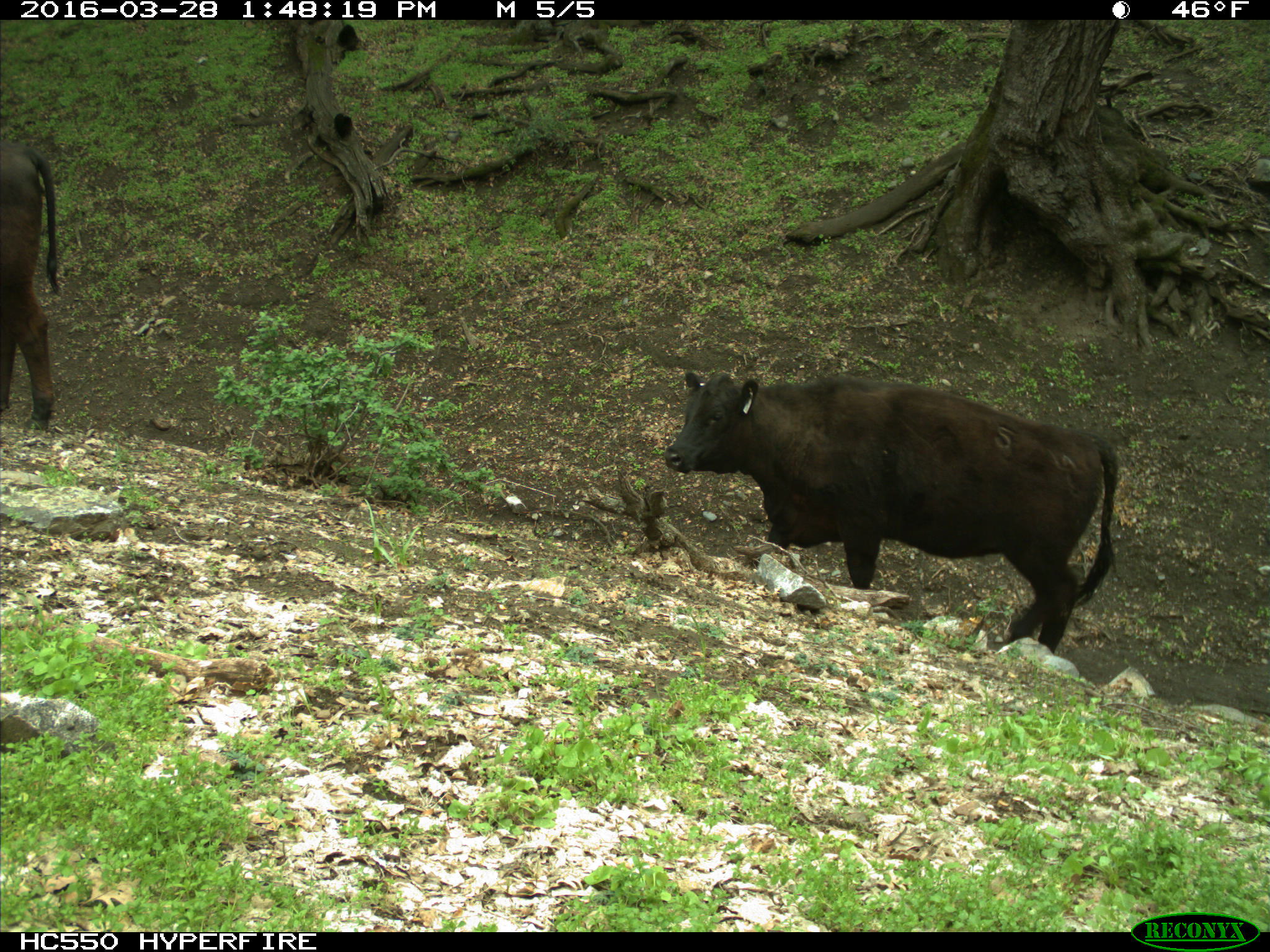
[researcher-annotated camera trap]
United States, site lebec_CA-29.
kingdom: Animalia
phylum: Chordata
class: Mammalia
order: Artiodactyla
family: Bovidae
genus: Bos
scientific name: Bos taurus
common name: domestic cow